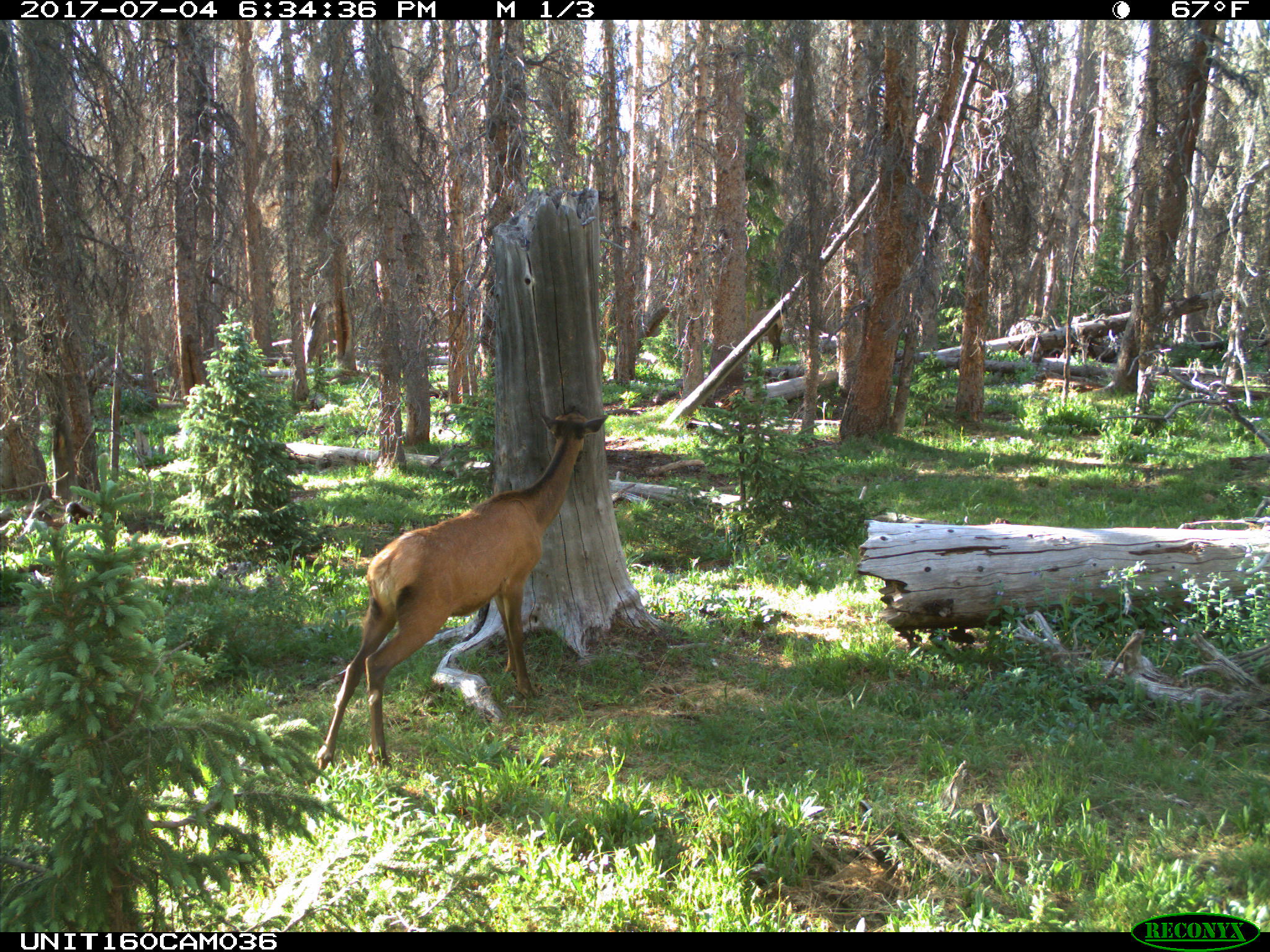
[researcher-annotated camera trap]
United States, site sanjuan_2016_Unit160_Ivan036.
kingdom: Animalia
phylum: Chordata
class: Mammalia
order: Artiodactyla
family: Cervidae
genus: Cervus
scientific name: Cervus elaphus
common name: red deer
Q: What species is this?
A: Cervus elaphus (red deer).